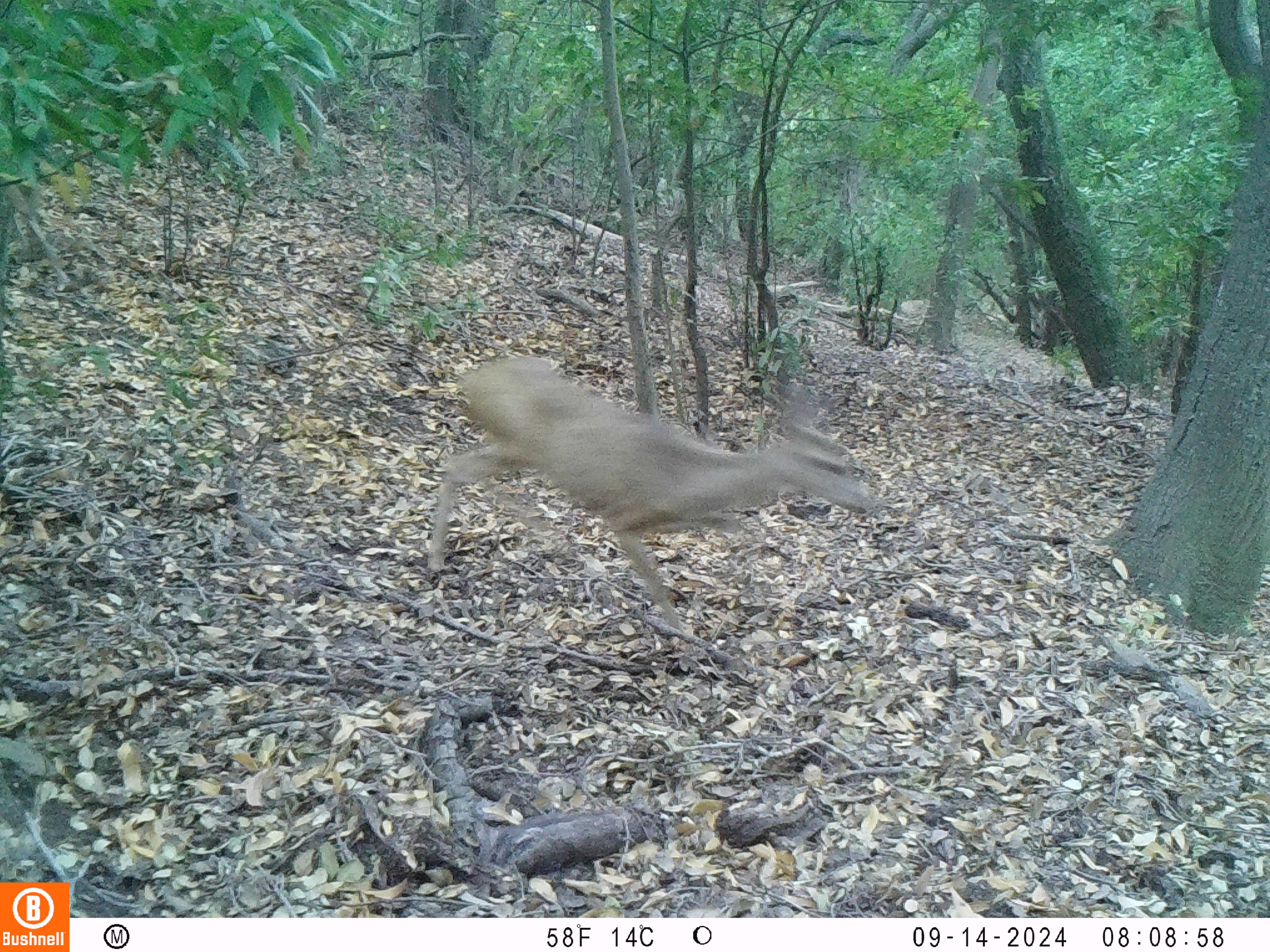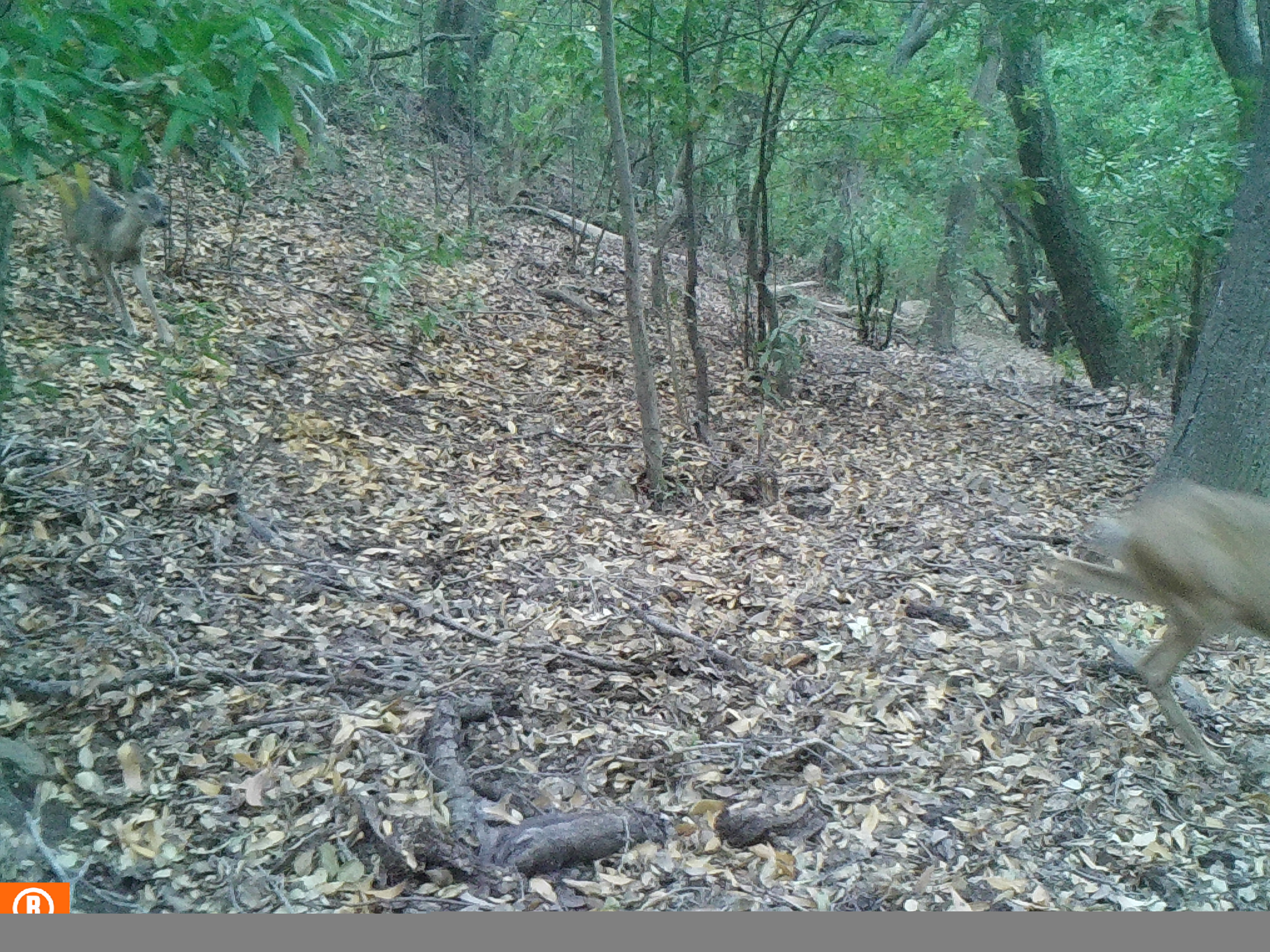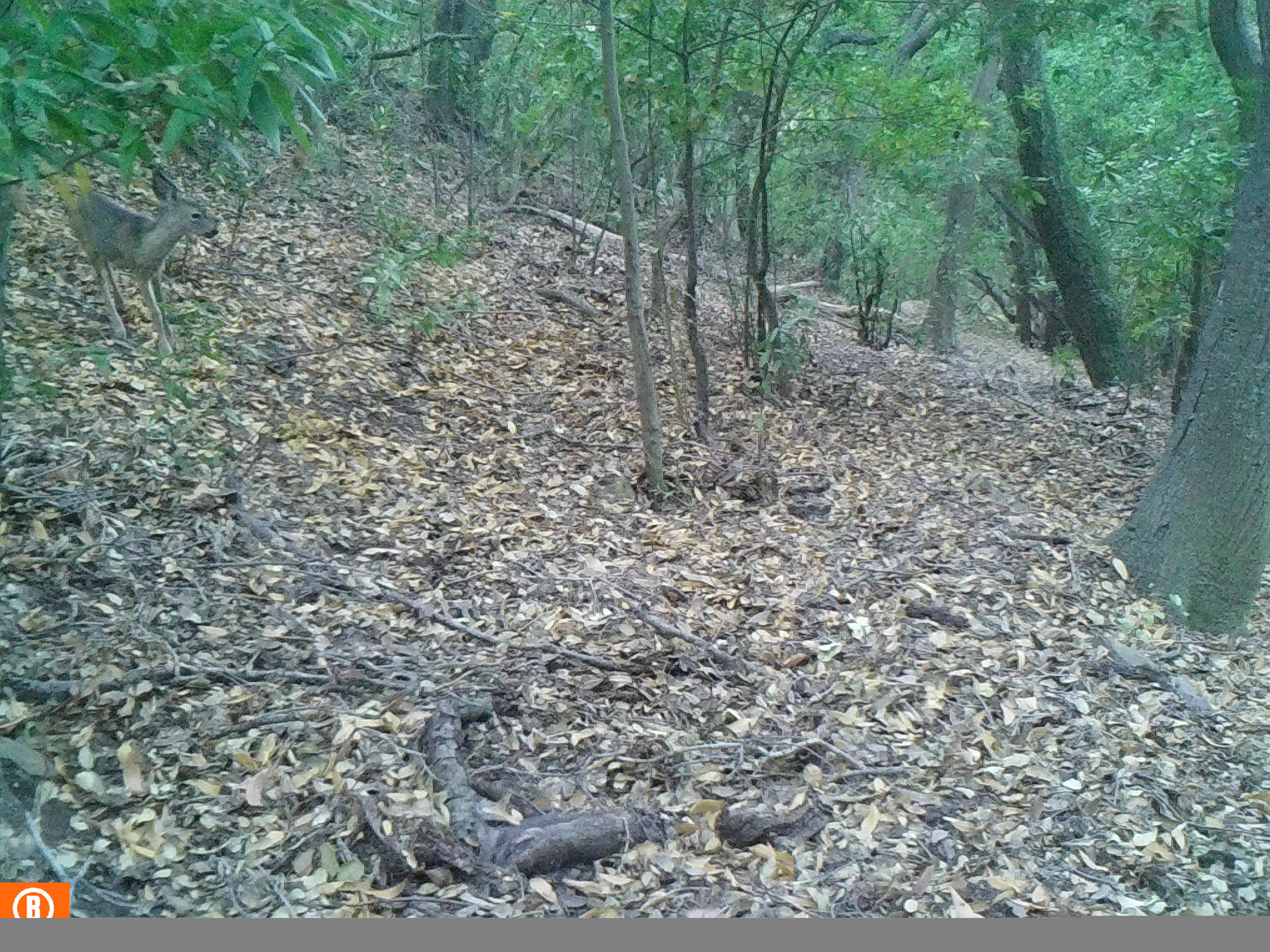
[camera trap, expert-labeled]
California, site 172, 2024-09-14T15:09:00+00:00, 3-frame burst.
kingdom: Animalia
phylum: Chordata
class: Mammalia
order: Artiodactyla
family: Cervidae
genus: Odocoileus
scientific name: Odocoileus hemionus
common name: mule deer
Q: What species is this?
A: Mule deer (Odocoileus hemionus).